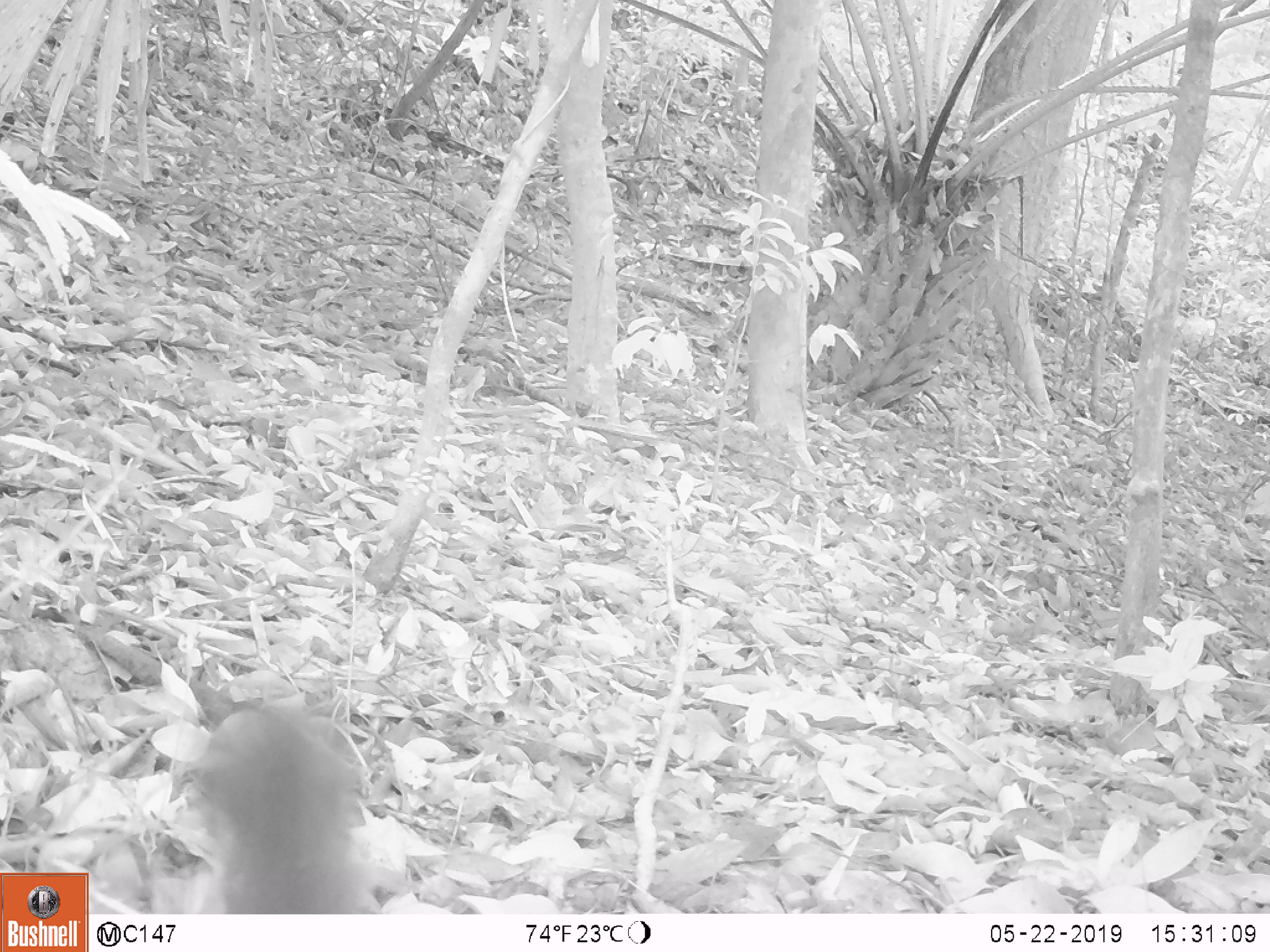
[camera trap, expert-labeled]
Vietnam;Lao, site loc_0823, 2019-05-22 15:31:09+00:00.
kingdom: Animalia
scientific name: Animalia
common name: animal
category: unidentified animal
Unidentified animal (animal) (Animalia). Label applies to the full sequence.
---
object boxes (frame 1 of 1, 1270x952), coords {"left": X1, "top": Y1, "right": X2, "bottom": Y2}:
unidentified animal: {"left": 174, "top": 669, "right": 363, "bottom": 913}